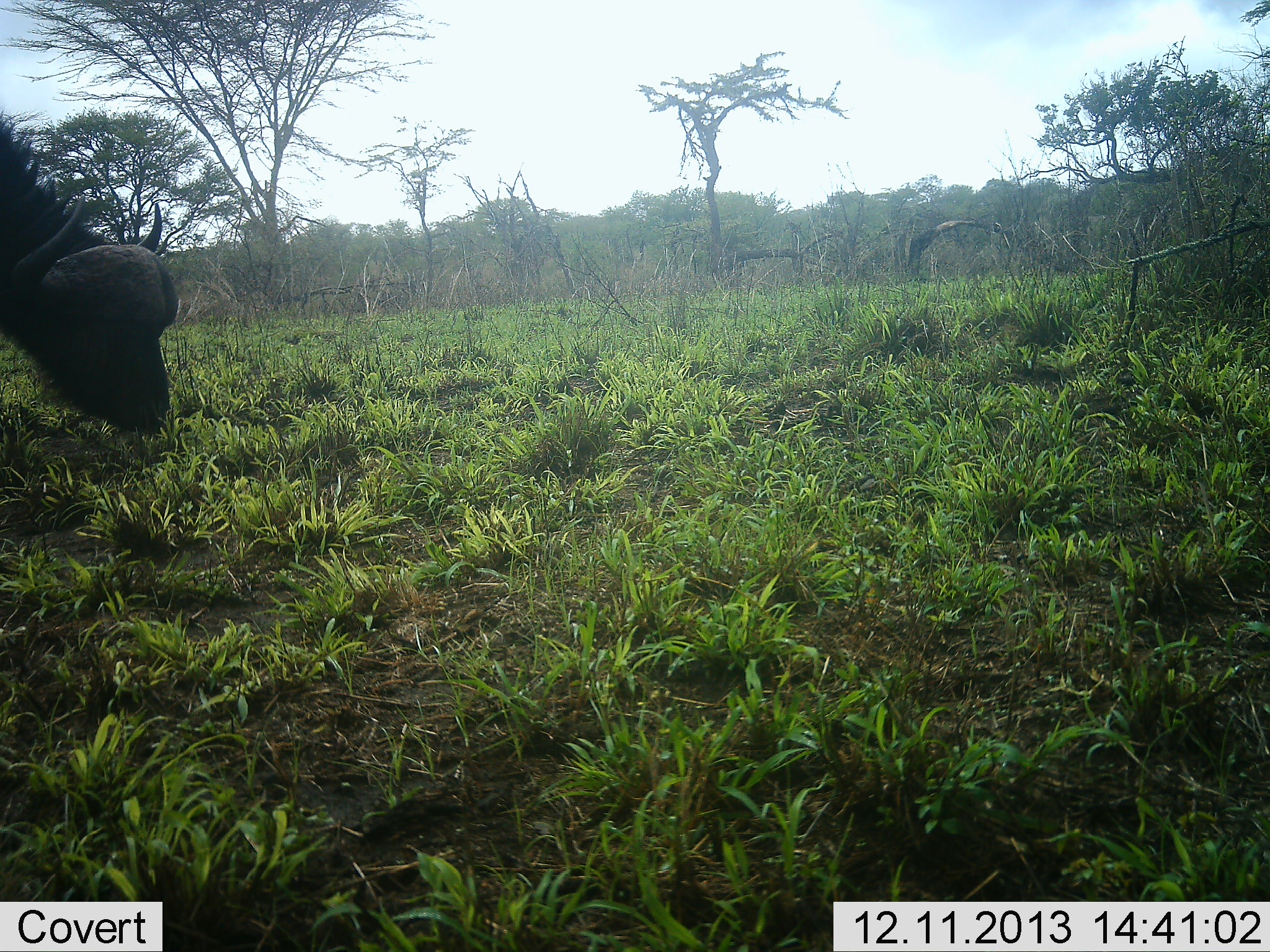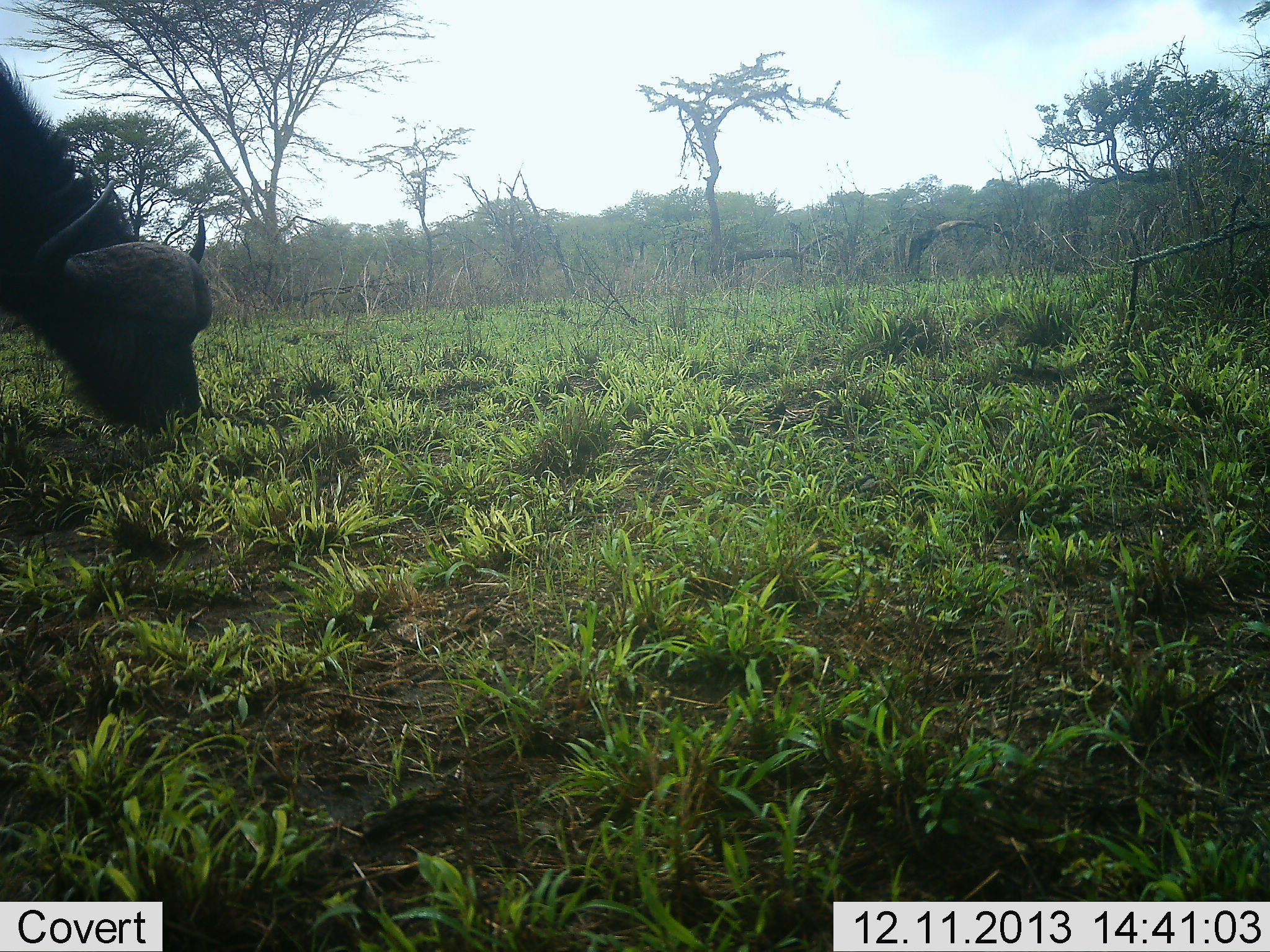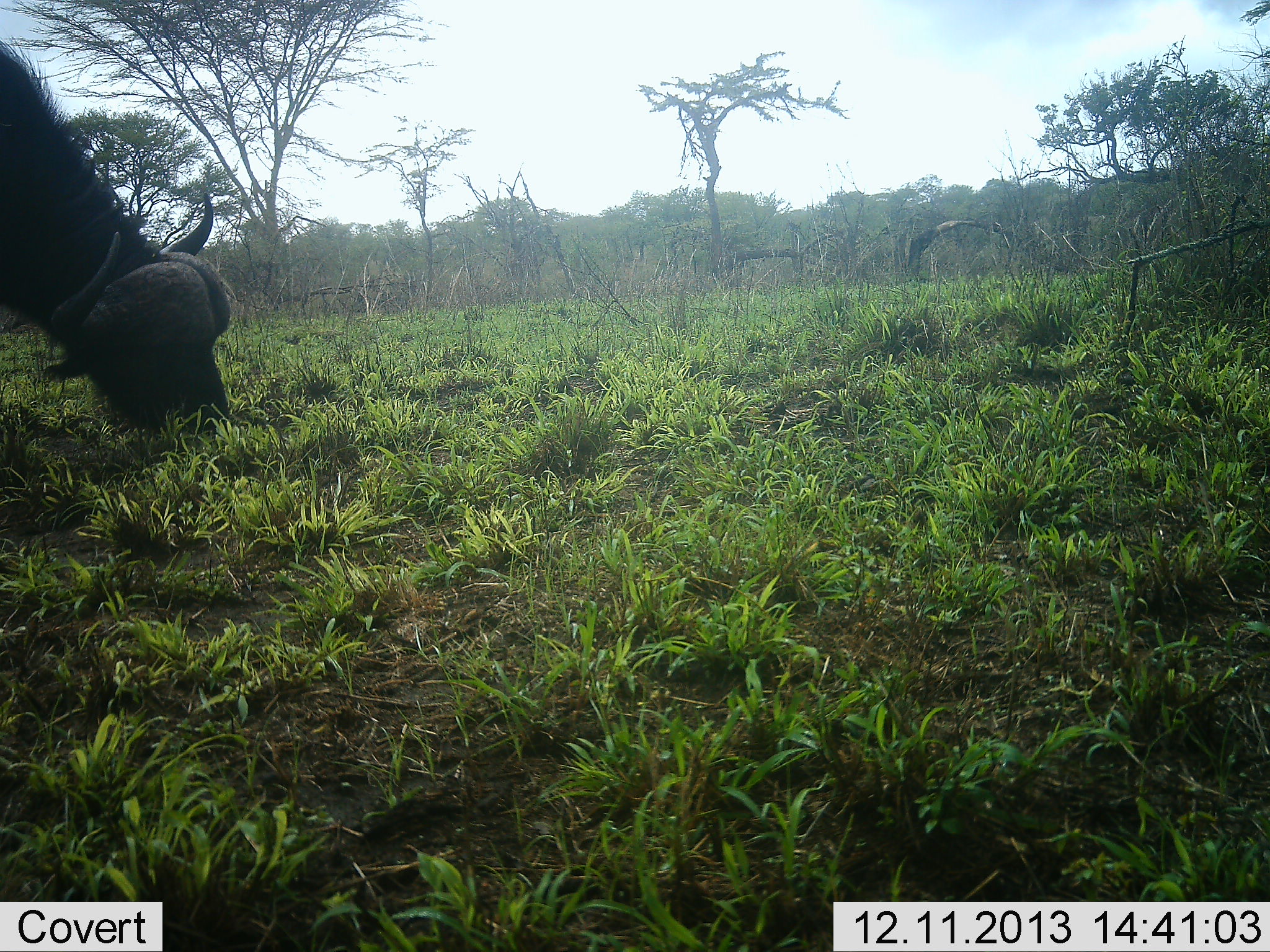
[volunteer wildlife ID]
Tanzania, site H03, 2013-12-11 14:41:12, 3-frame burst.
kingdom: Animalia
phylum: Chordata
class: Mammalia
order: Artiodactyla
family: Bovidae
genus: Syncerus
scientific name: Syncerus caffer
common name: cape buffalo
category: buffalo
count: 1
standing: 0%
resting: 0%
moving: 10%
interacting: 0%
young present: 0%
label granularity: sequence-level